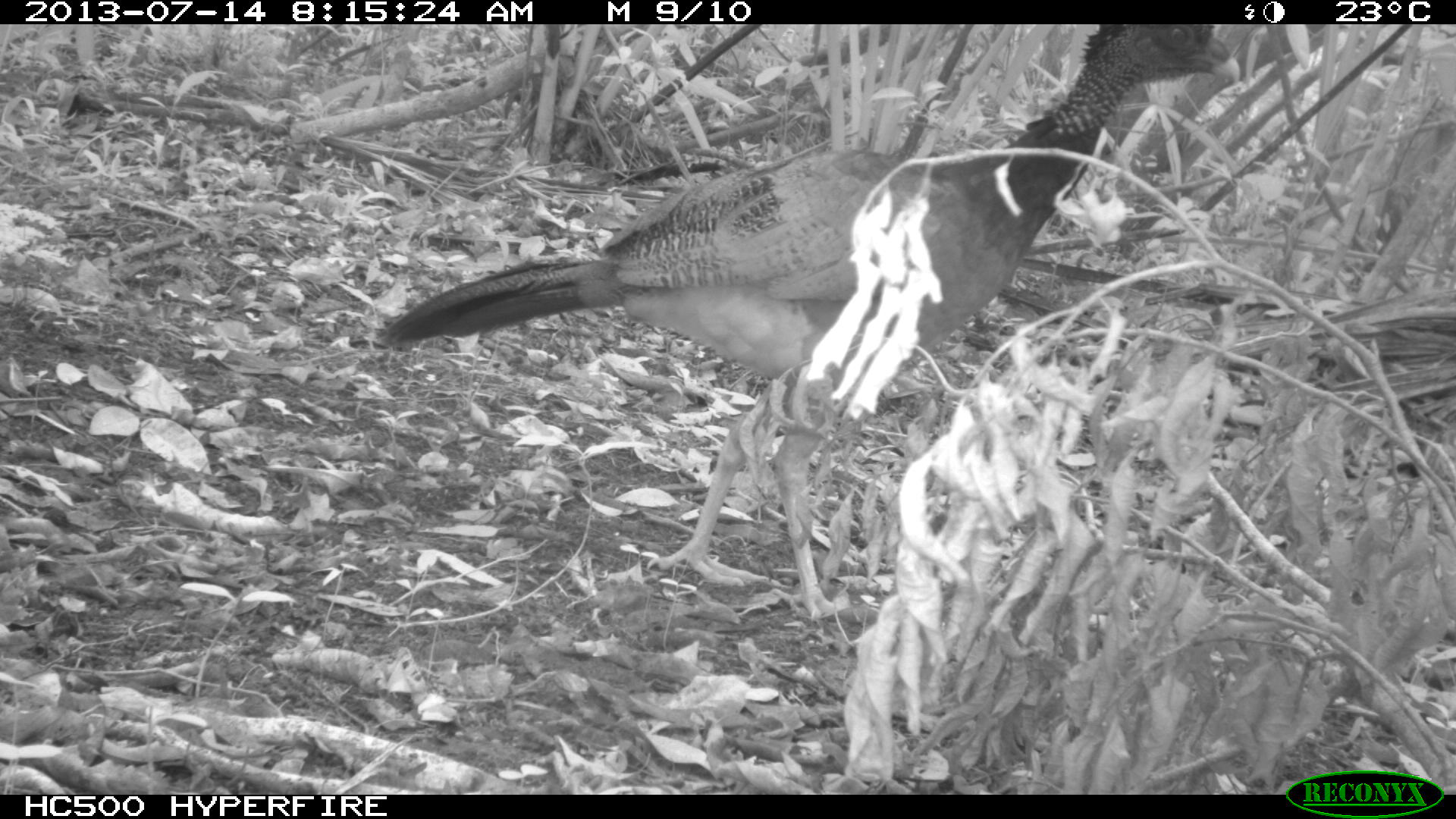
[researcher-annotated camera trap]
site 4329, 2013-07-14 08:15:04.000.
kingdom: Animalia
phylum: Chordata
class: Aves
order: Galliformes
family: Cracidae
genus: Crax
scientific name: Crax rubra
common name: great curassow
Crax rubra (great curassow), count 1, sex female.